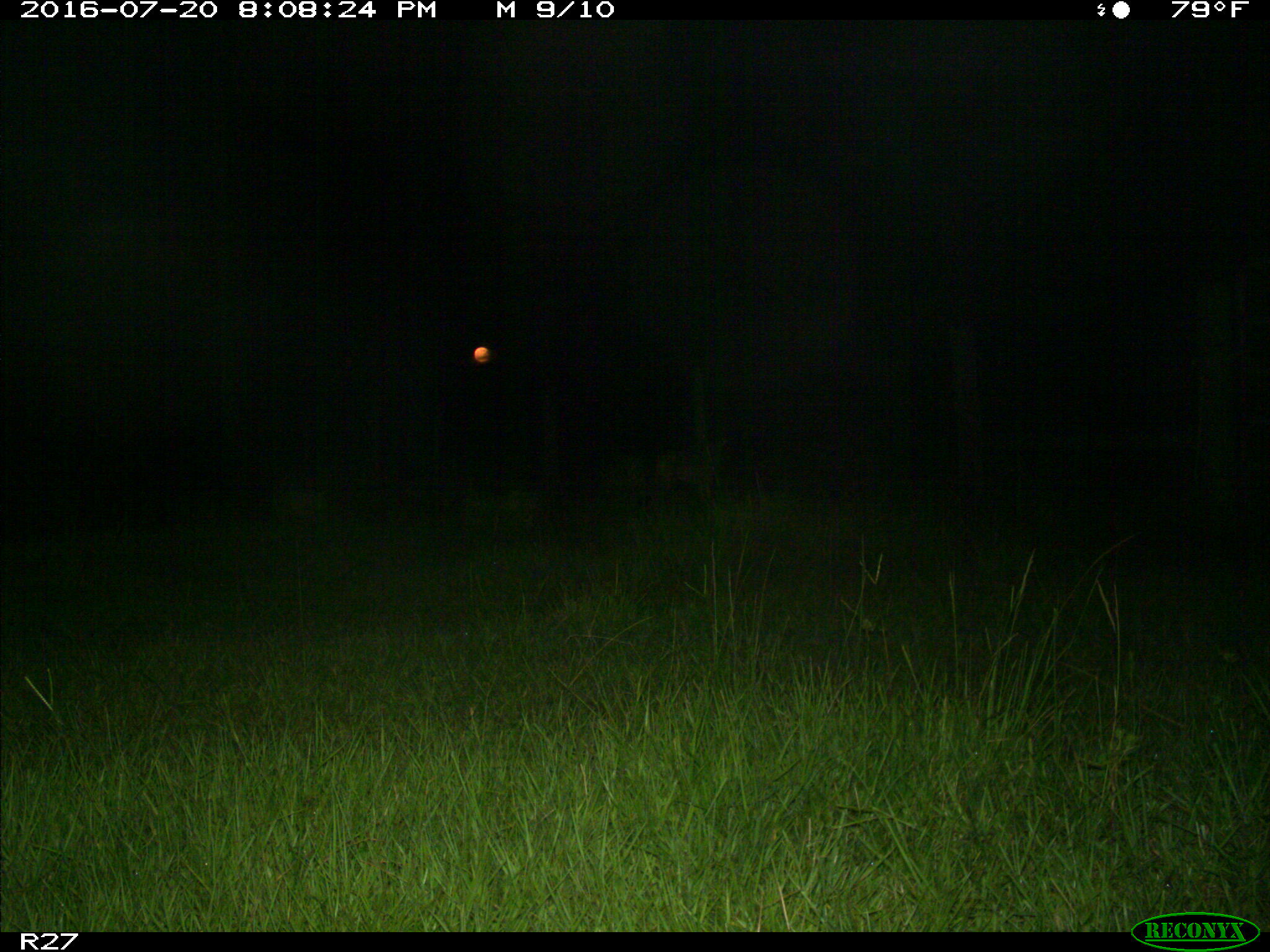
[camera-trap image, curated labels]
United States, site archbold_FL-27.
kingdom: Animalia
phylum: Chordata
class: Mammalia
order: Carnivora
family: Canidae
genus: Canis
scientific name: Canis latrans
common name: coyote